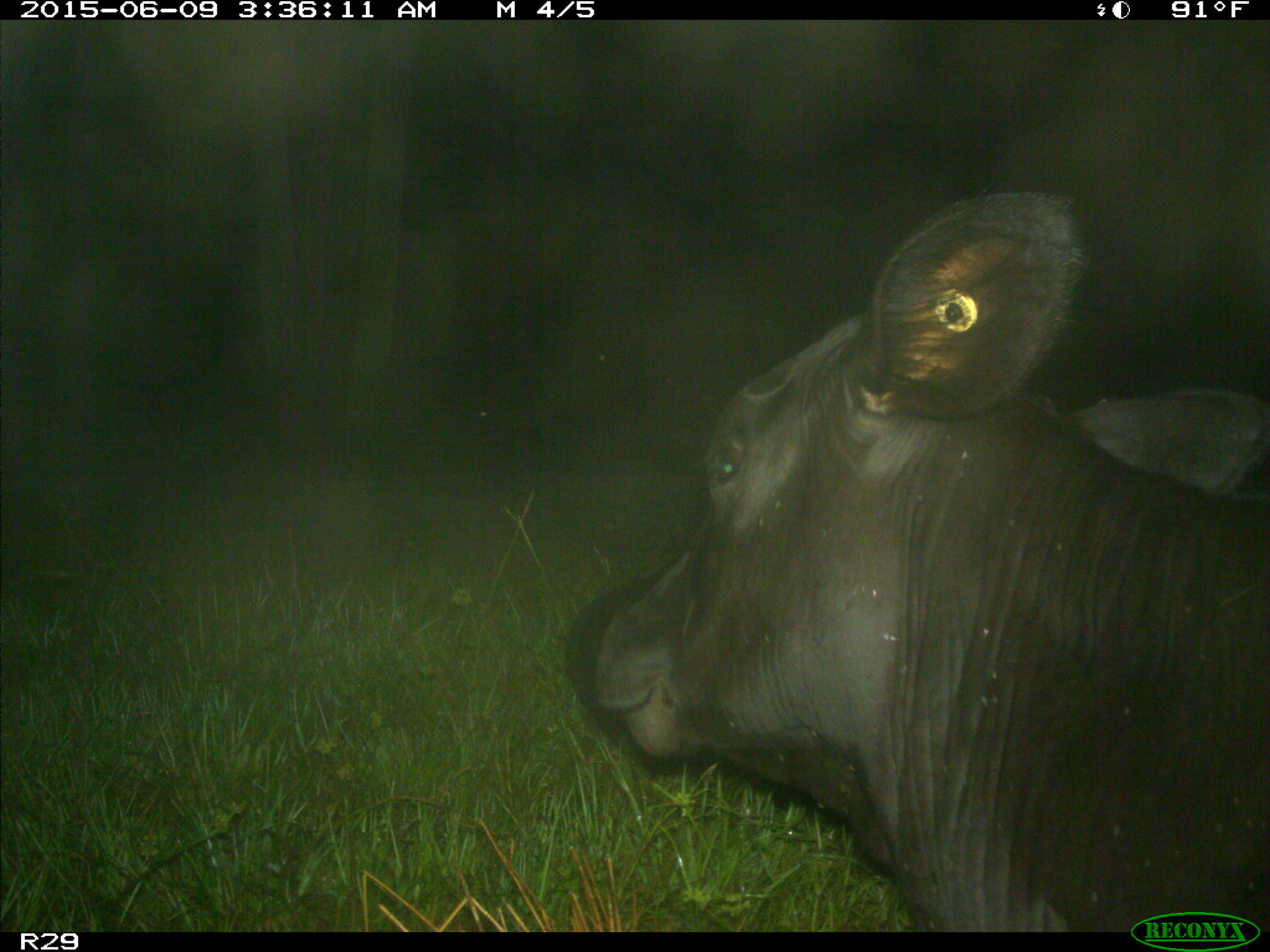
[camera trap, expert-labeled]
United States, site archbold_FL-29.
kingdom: Animalia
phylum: Chordata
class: Mammalia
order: Artiodactyla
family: Bovidae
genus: Bos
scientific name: Bos taurus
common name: domestic cow